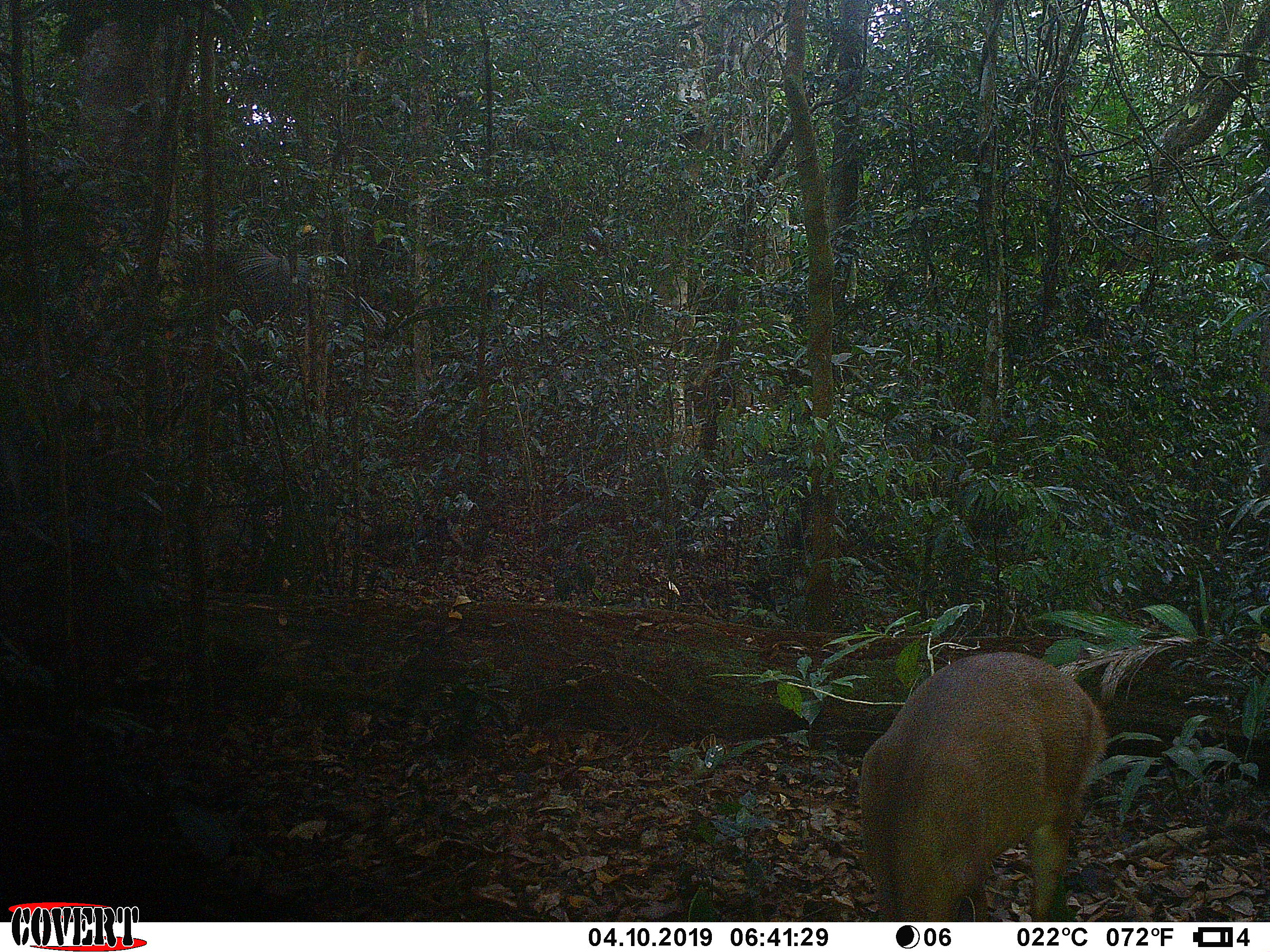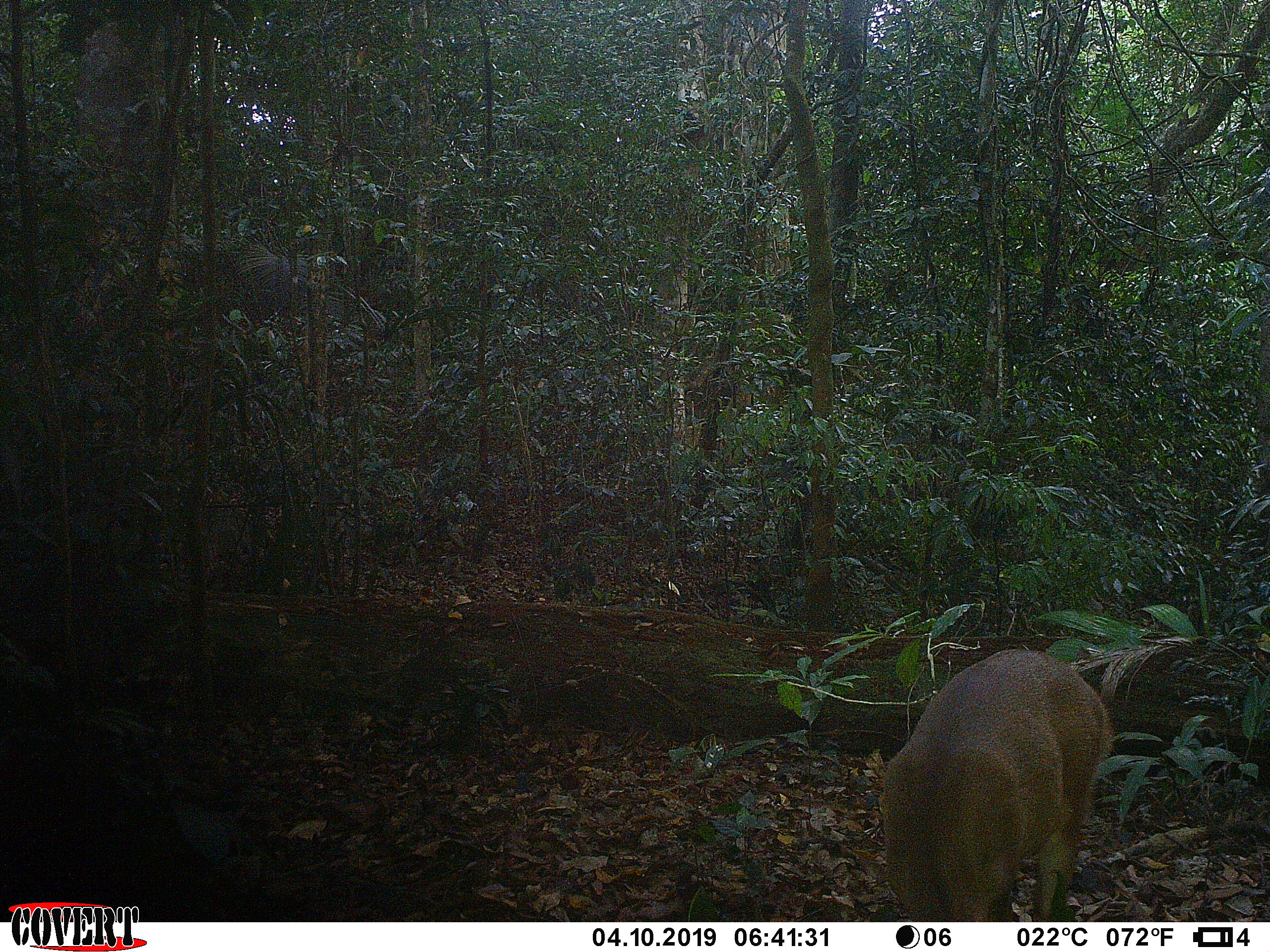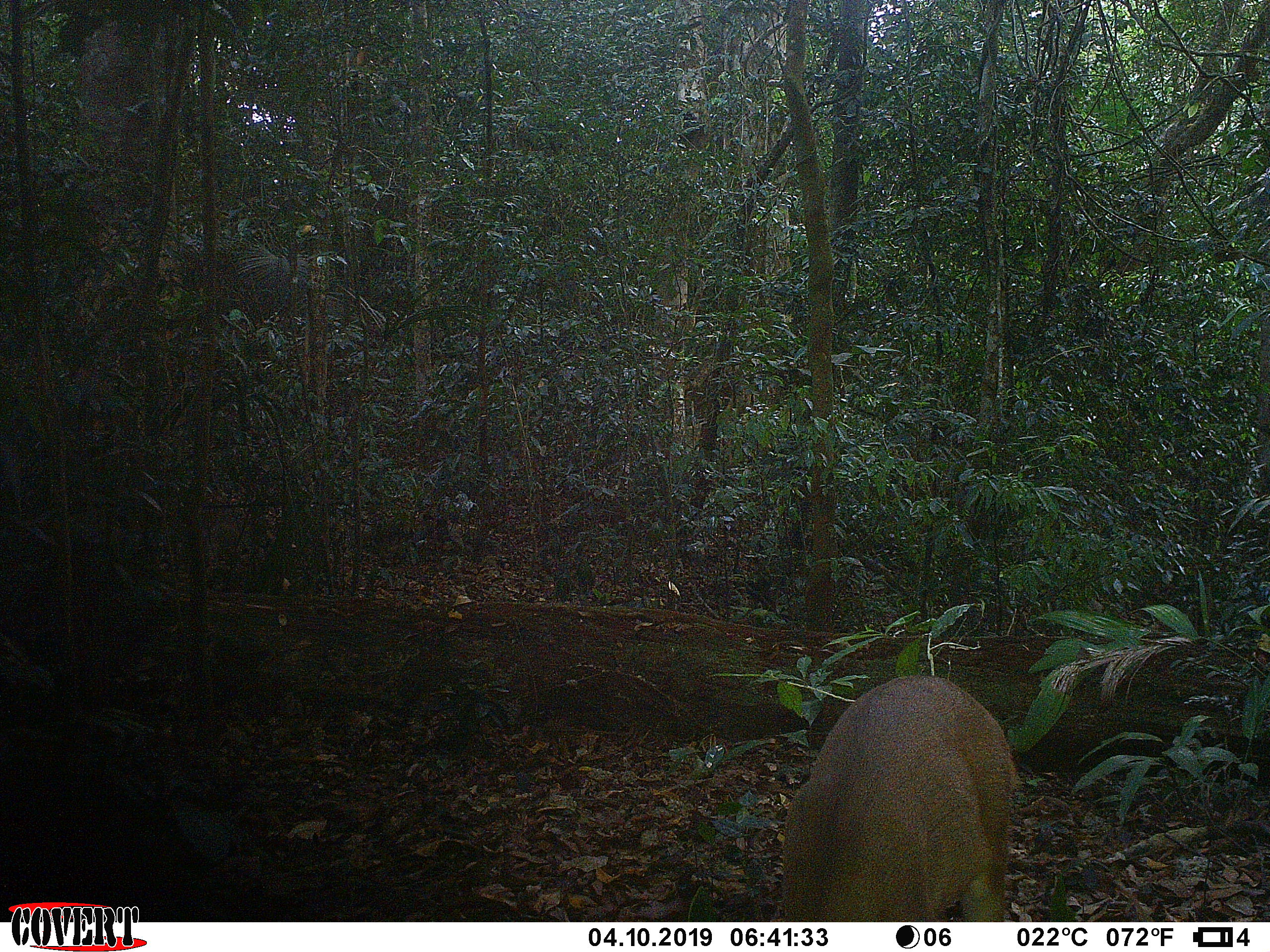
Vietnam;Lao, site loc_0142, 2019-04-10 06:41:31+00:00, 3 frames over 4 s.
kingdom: Animalia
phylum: Chordata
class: Mammalia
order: Artiodactyla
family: Cervidae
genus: Muntiacus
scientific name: Muntiacus vuquangensis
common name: large-antlered muntjac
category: large antlered muntjac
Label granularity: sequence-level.